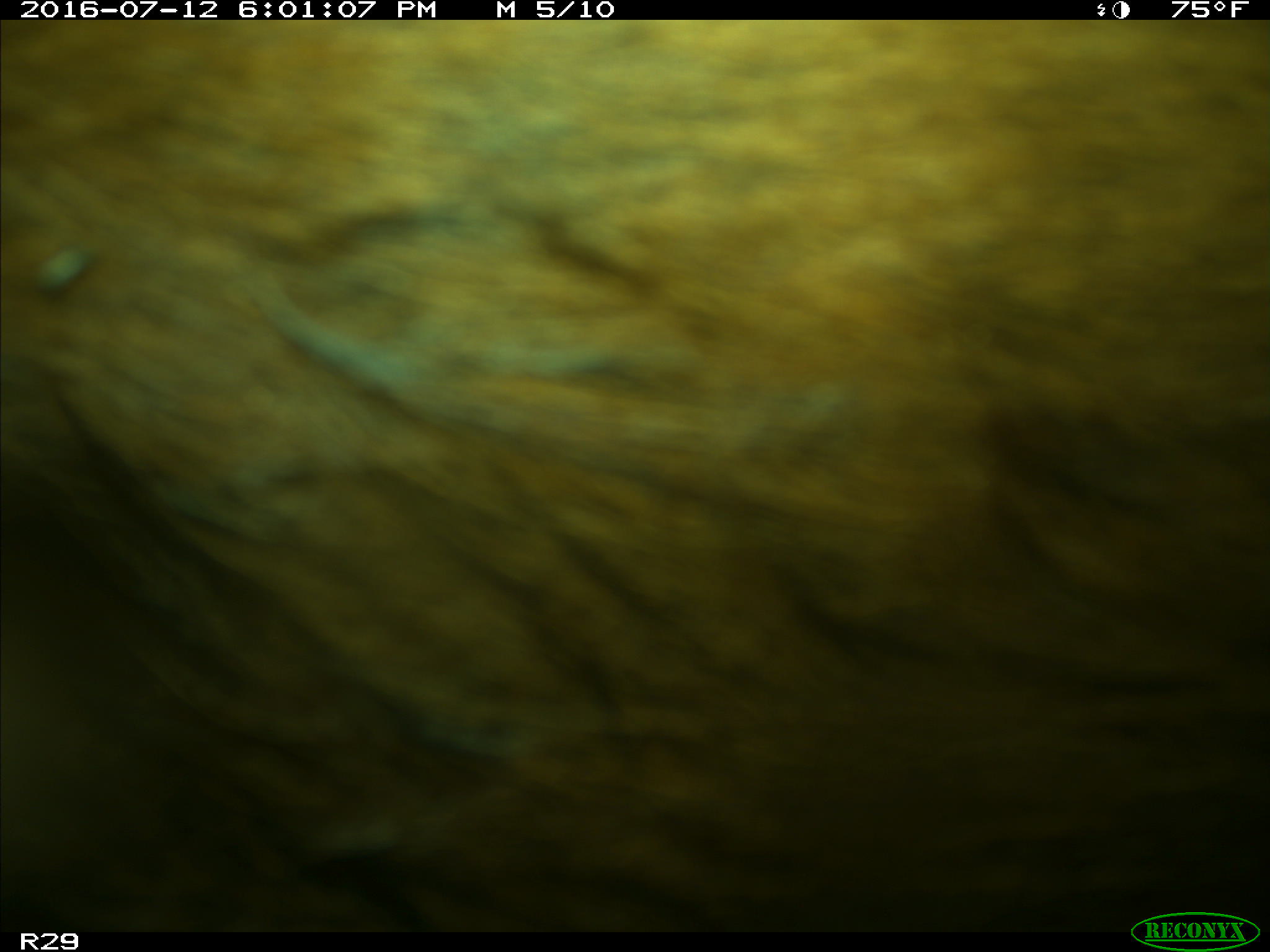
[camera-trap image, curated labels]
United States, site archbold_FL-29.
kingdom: Animalia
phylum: Chordata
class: Mammalia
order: Artiodactyla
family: Bovidae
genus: Bos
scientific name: Bos taurus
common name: domestic cow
Bos taurus (domestic cow).